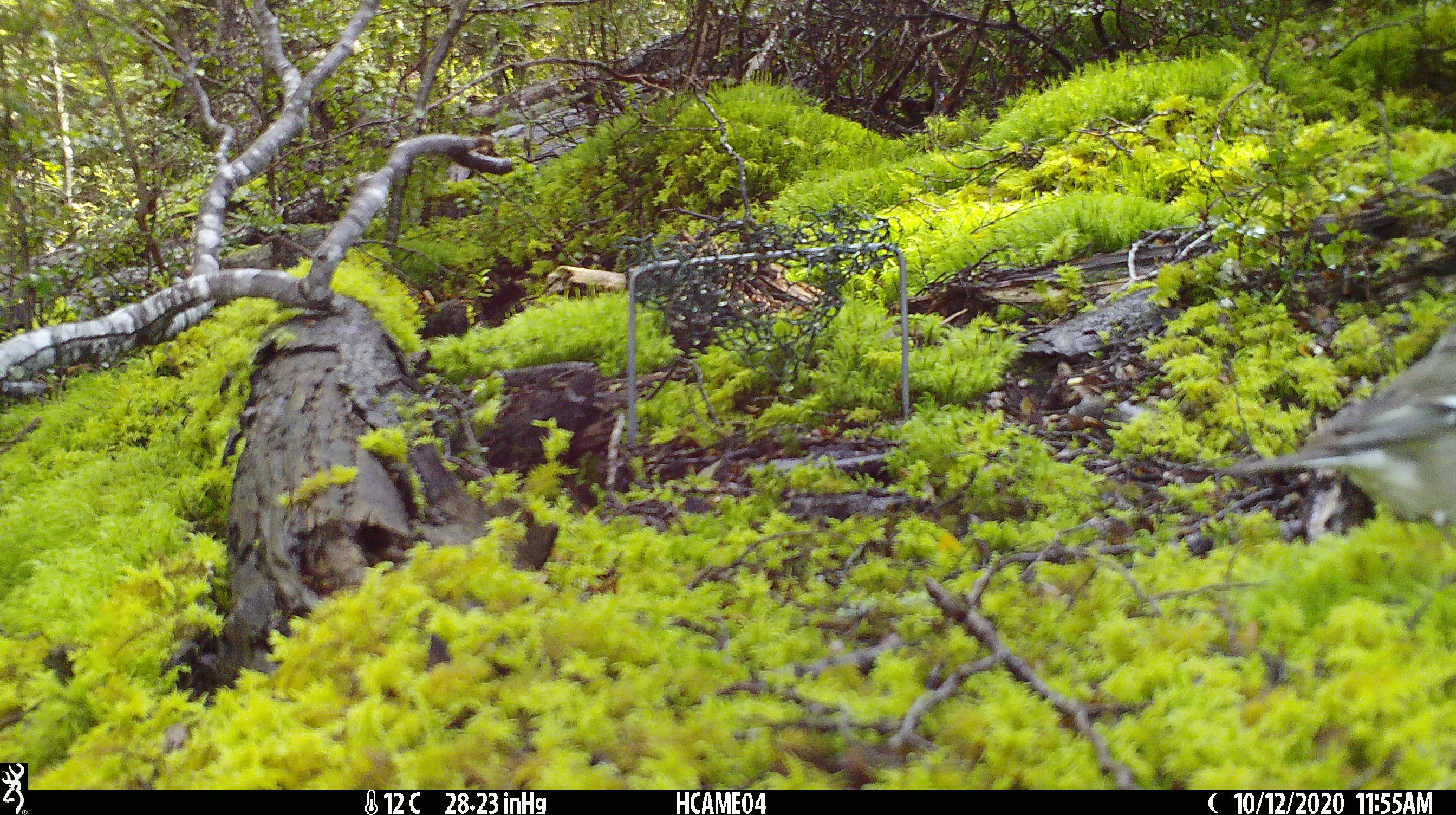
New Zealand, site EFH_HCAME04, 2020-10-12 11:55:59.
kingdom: Animalia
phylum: Chordata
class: Aves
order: Passeriformes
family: Fringillidae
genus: Fringilla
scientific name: Fringilla coelebs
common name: common chaffinch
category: chaffinch